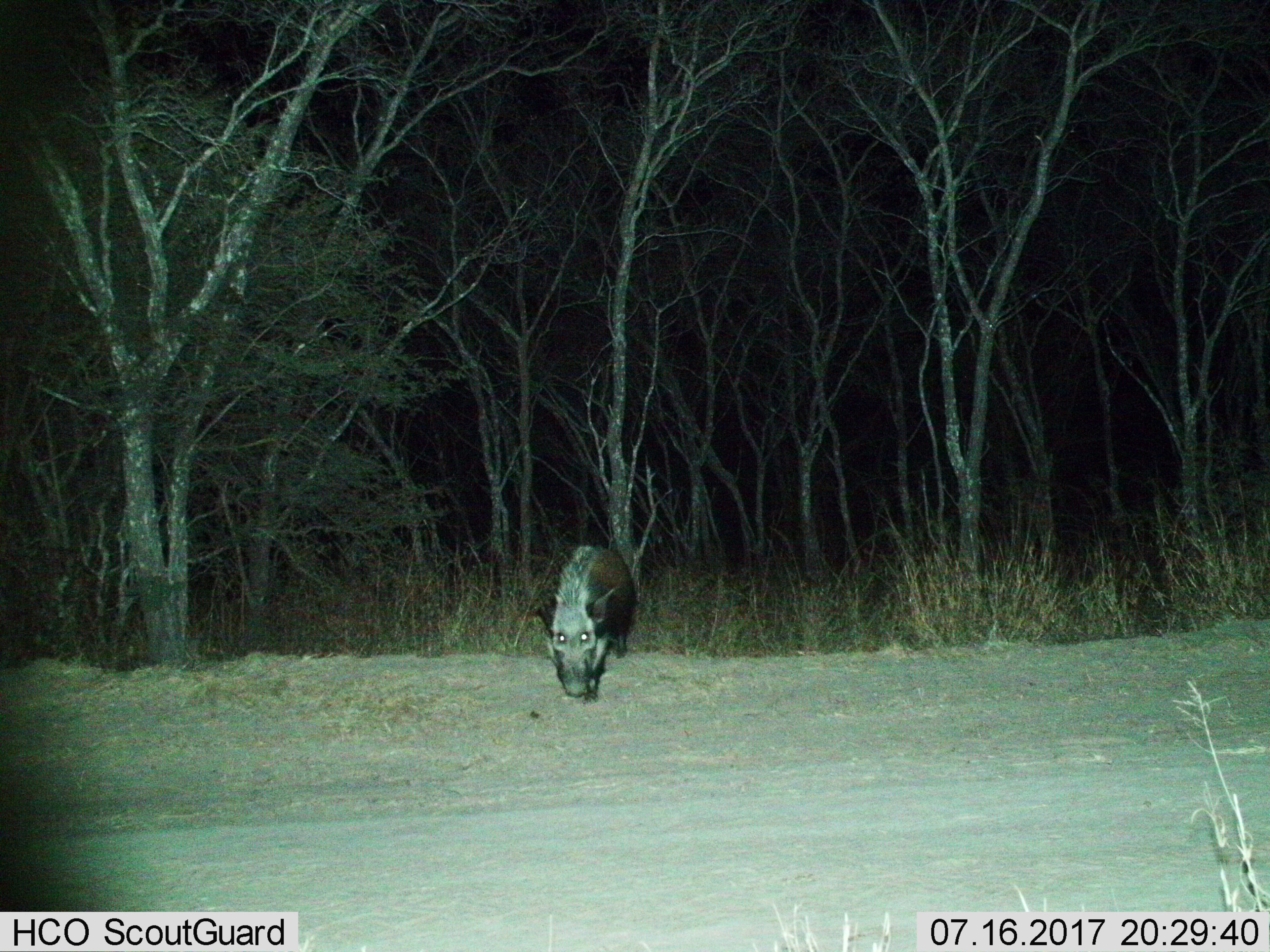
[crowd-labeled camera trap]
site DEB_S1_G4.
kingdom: Animalia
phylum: Chordata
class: Mammalia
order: Artiodactyla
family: Suidae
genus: Potamochoerus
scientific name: Potamochoerus larvatus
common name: bushpig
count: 1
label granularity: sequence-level